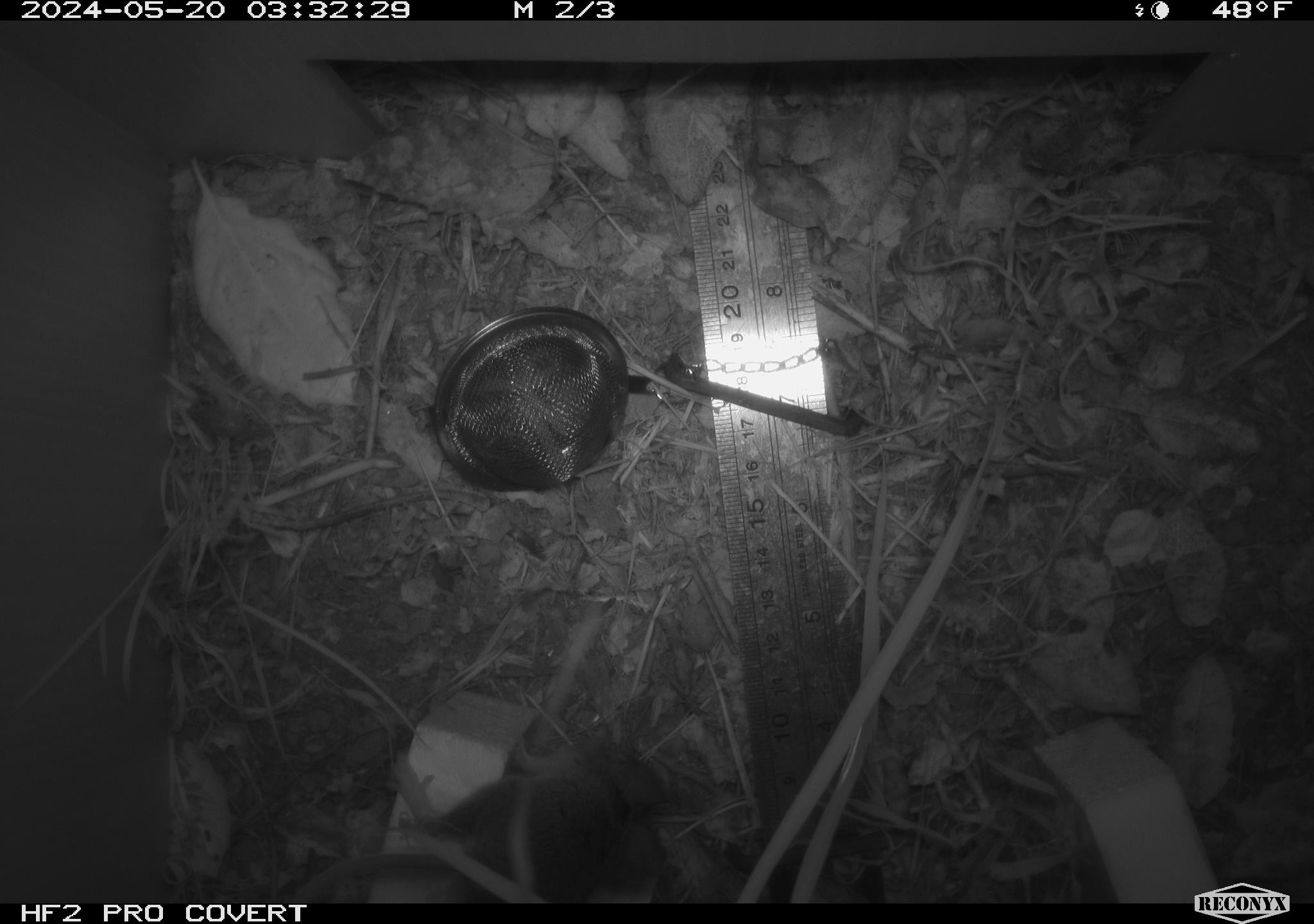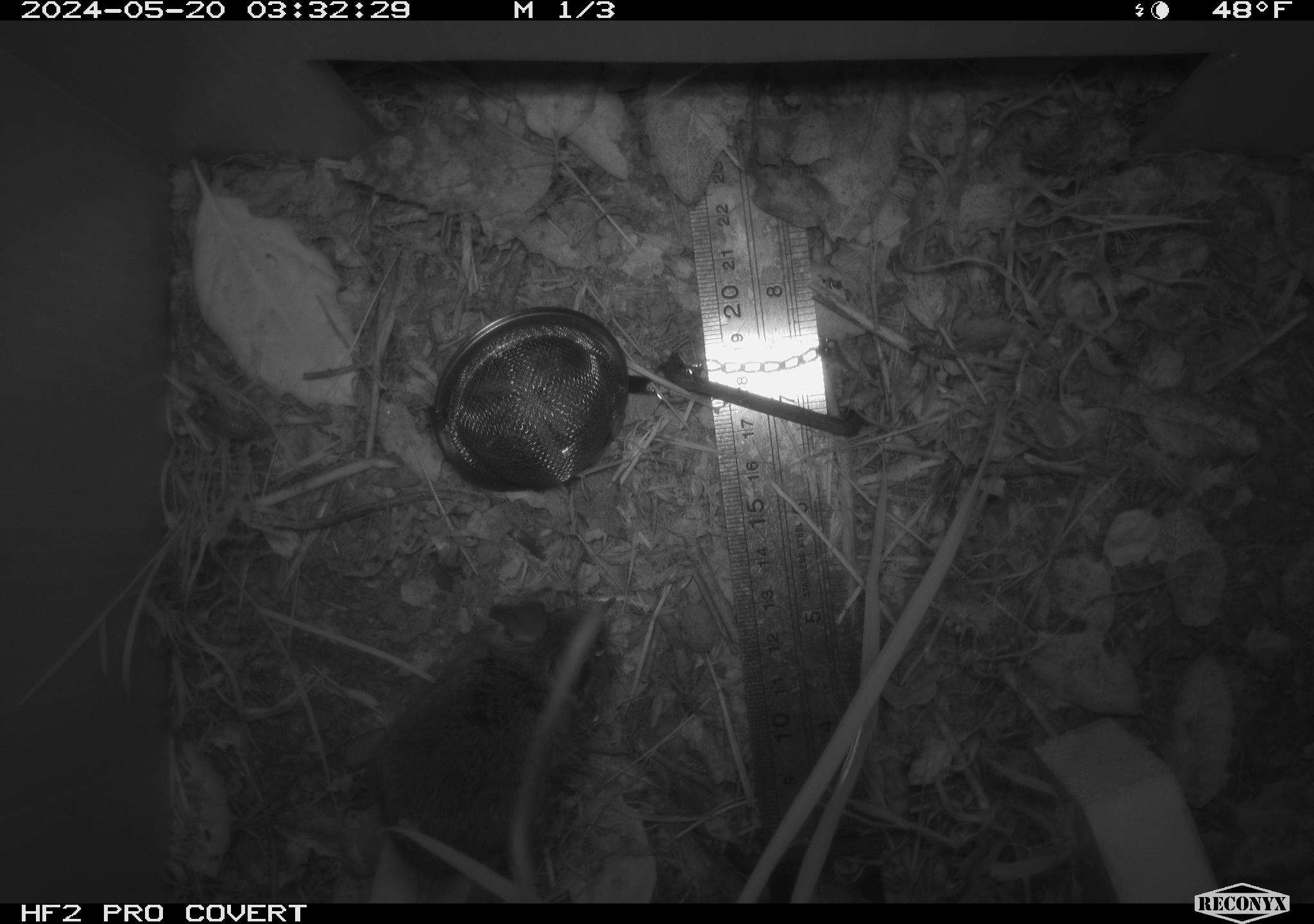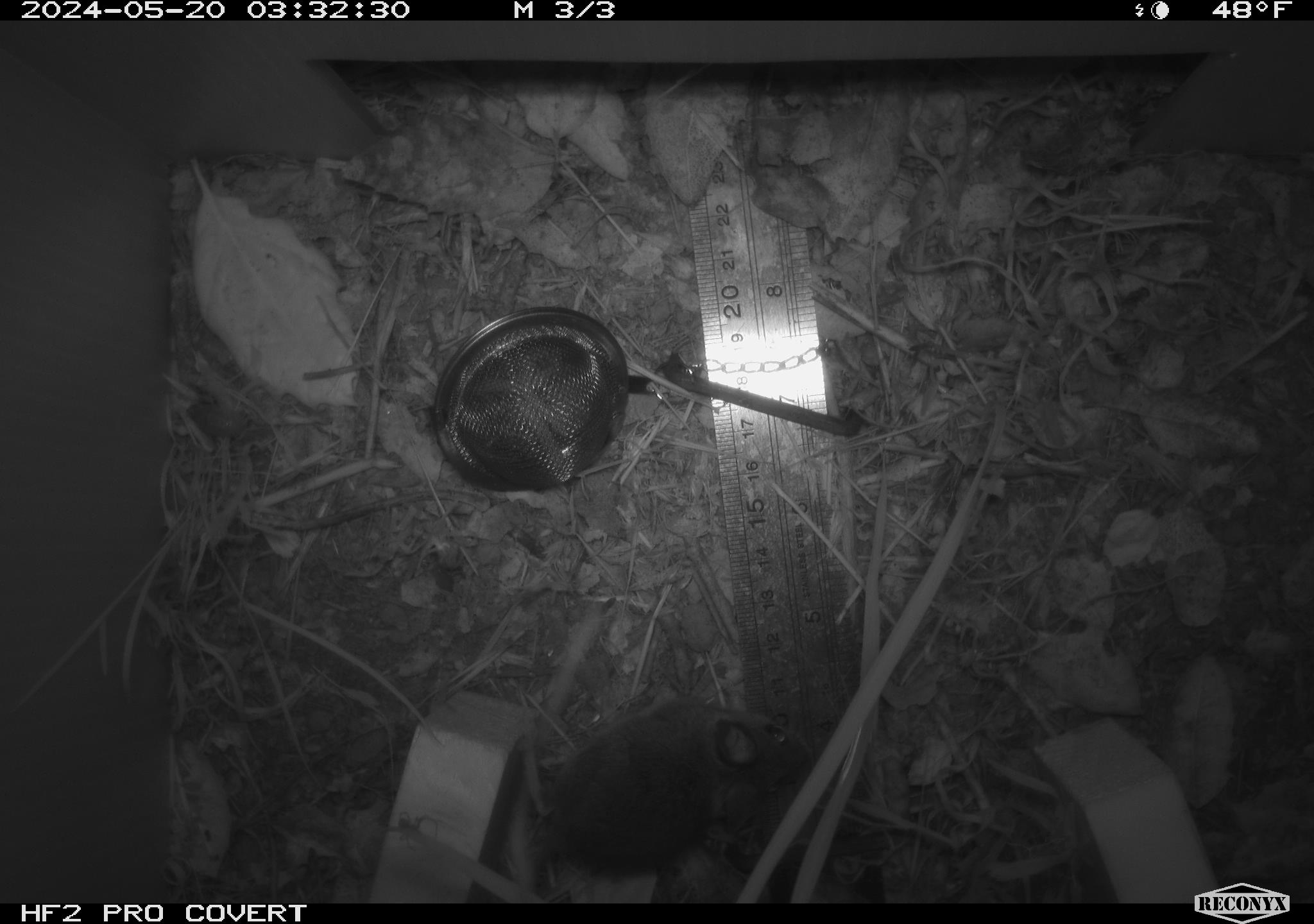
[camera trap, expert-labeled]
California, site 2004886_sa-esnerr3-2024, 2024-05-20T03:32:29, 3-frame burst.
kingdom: Animalia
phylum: Chordata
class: Mammalia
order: Rodentia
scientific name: Rodentia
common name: rodent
Rodent (Rodentia).